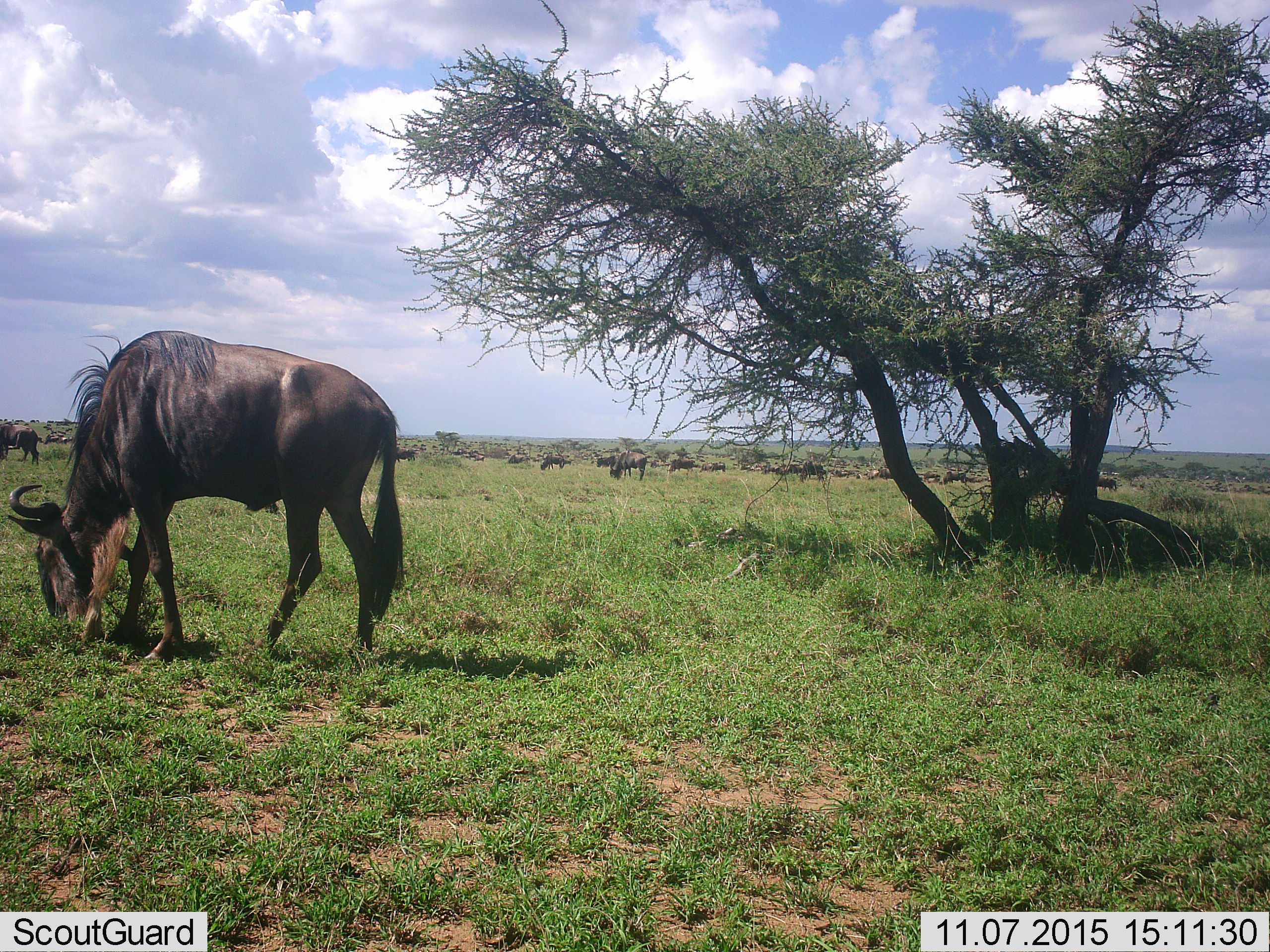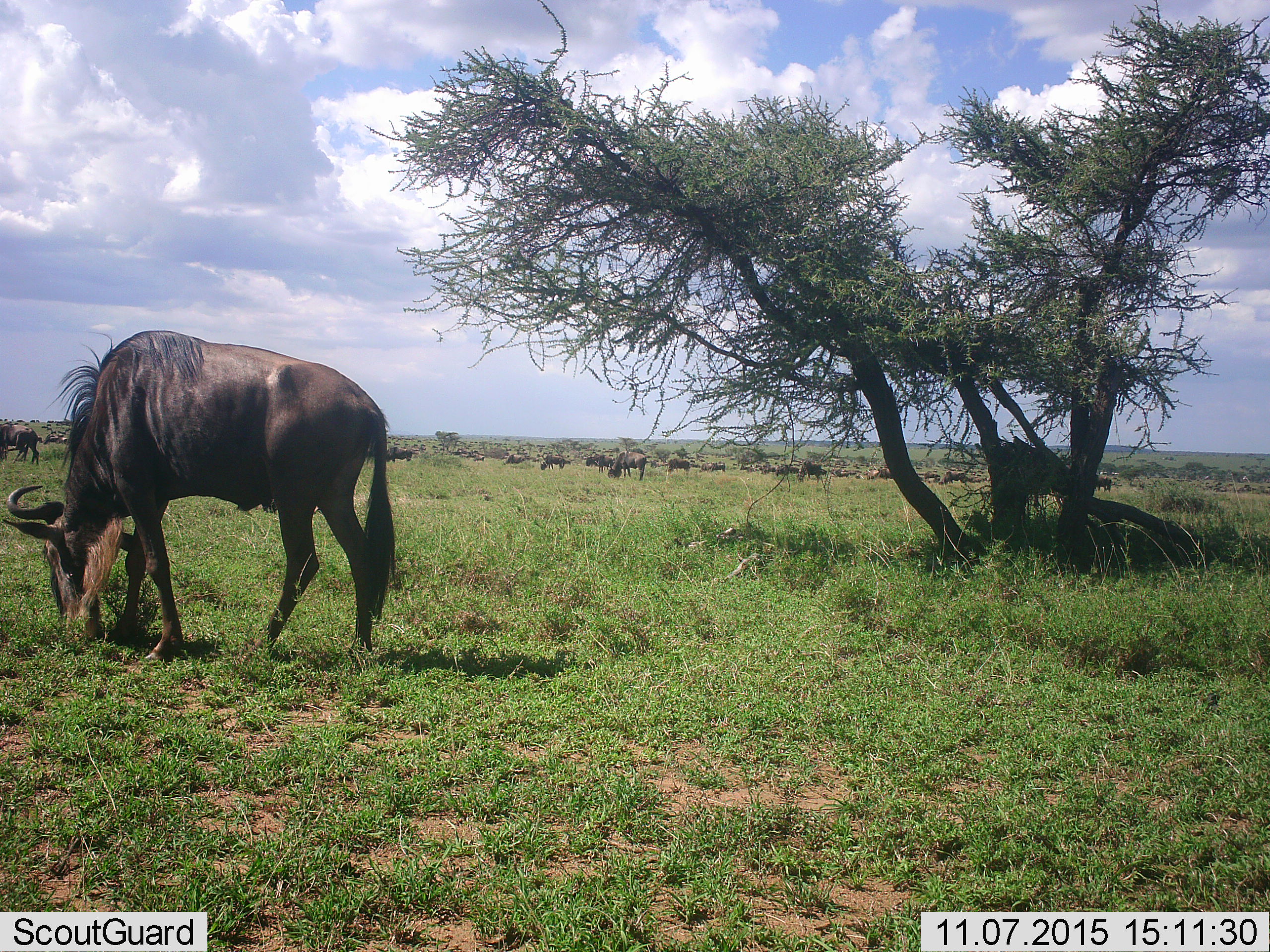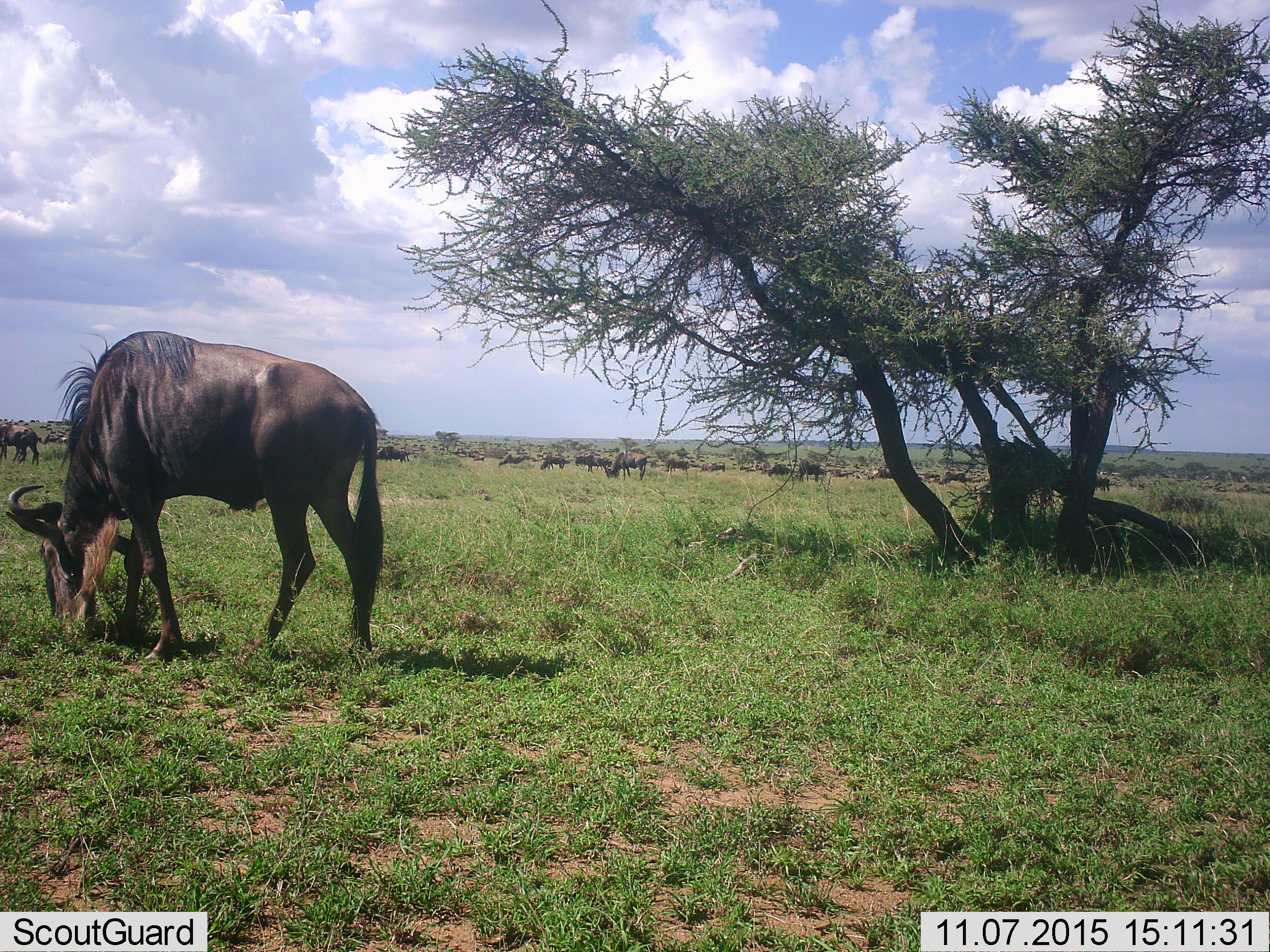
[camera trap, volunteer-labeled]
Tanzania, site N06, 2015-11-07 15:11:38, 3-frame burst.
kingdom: Animalia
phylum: Chordata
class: Mammalia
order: Artiodactyla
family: Bovidae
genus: Connochaetes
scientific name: Connochaetes taurinus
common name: blue wildebeest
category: wildebeest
Wildebeest (blue wildebeest) (Connochaetes taurinus), count 51+. Behavior (volunteer vote fractions): standing 50%, resting 0%, moving 38%, interacting 0%. Young present (vote fraction): 0%. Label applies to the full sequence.